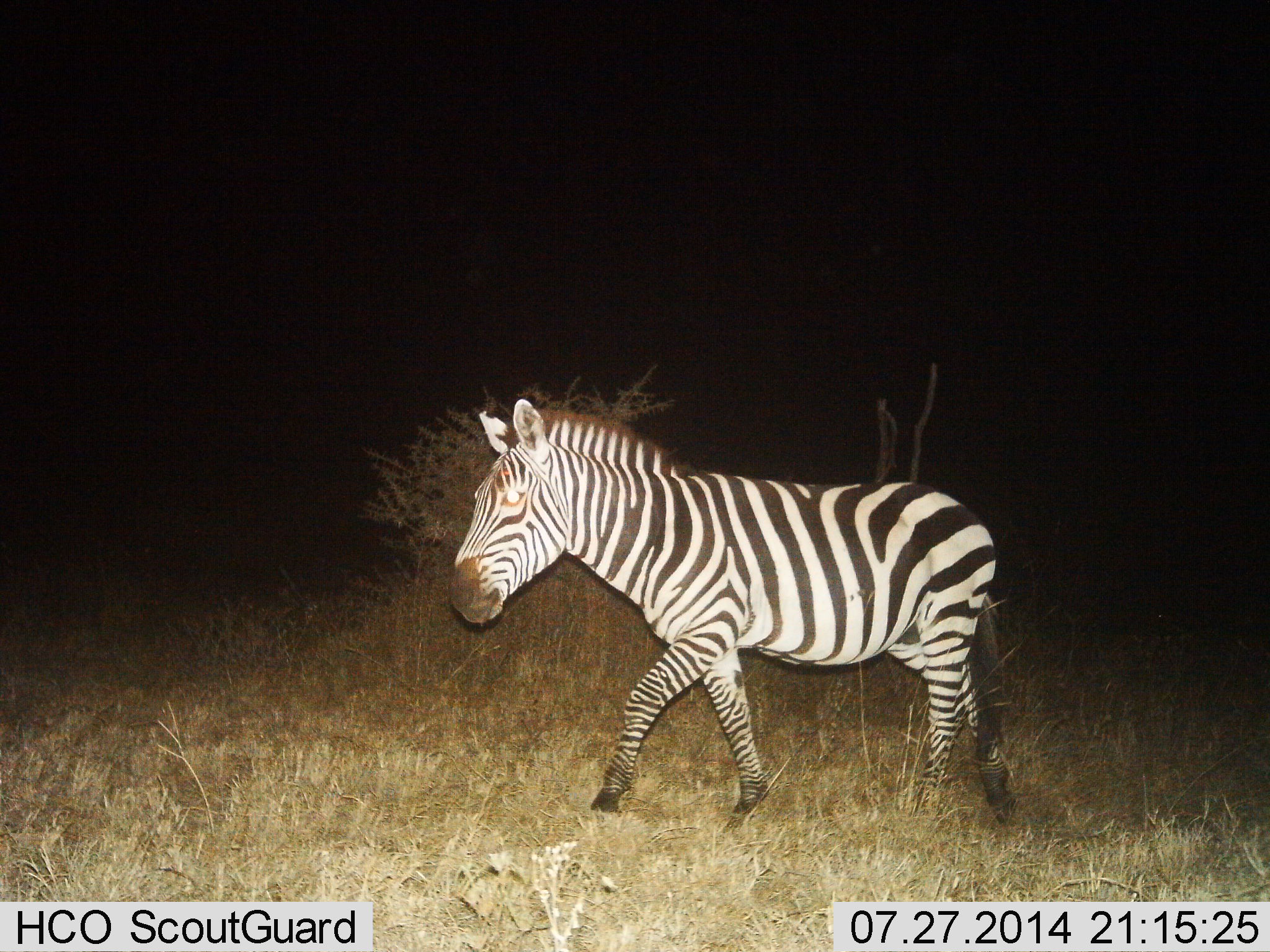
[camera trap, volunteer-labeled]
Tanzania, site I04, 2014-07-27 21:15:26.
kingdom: Animalia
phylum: Chordata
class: Mammalia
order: Perissodactyla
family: Equidae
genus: Equus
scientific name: Equus quagga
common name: plains zebra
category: zebra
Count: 1.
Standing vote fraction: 30%.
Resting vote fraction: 0%.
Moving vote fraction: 80%.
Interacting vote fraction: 0%.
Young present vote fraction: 0%.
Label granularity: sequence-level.